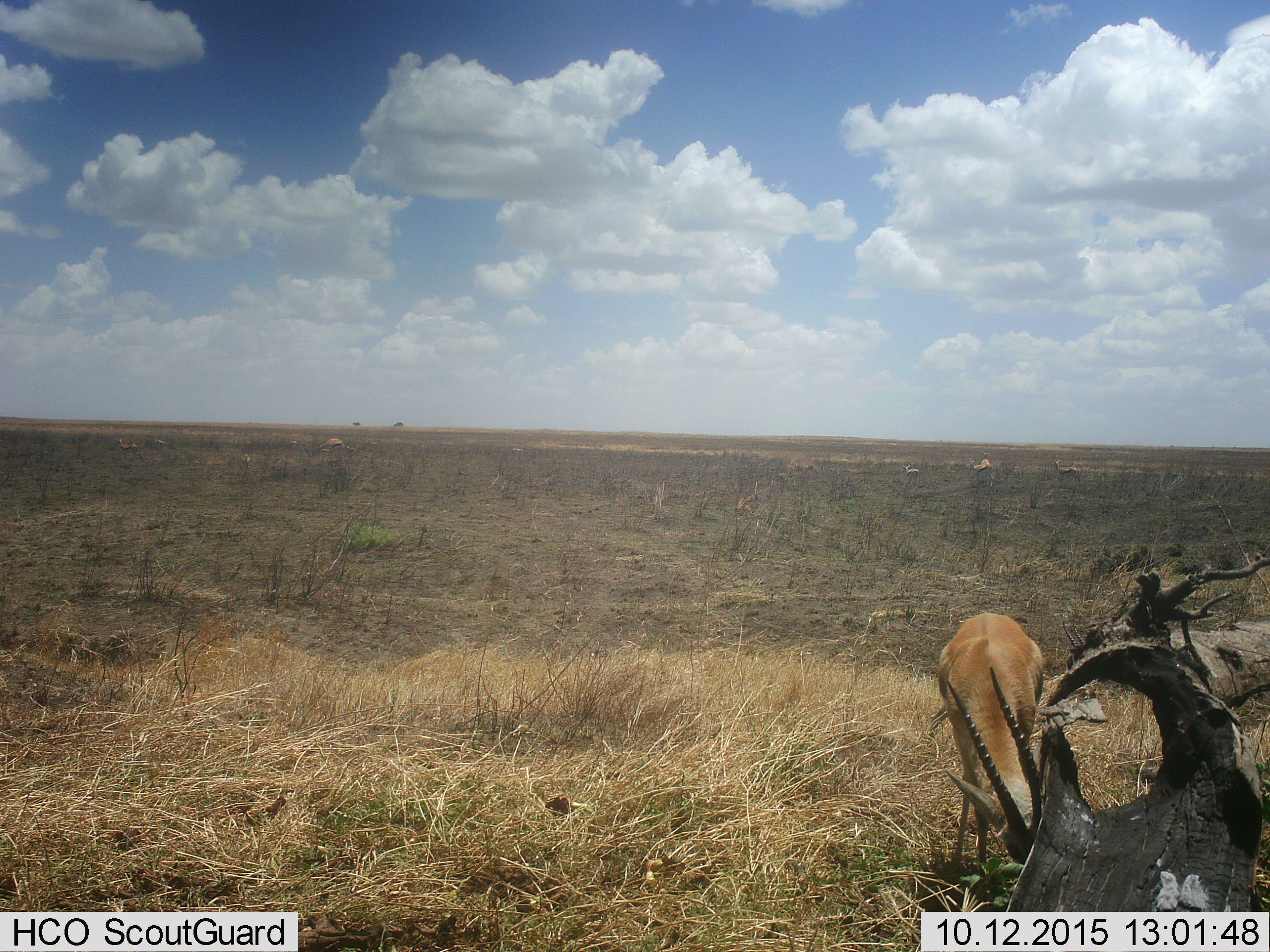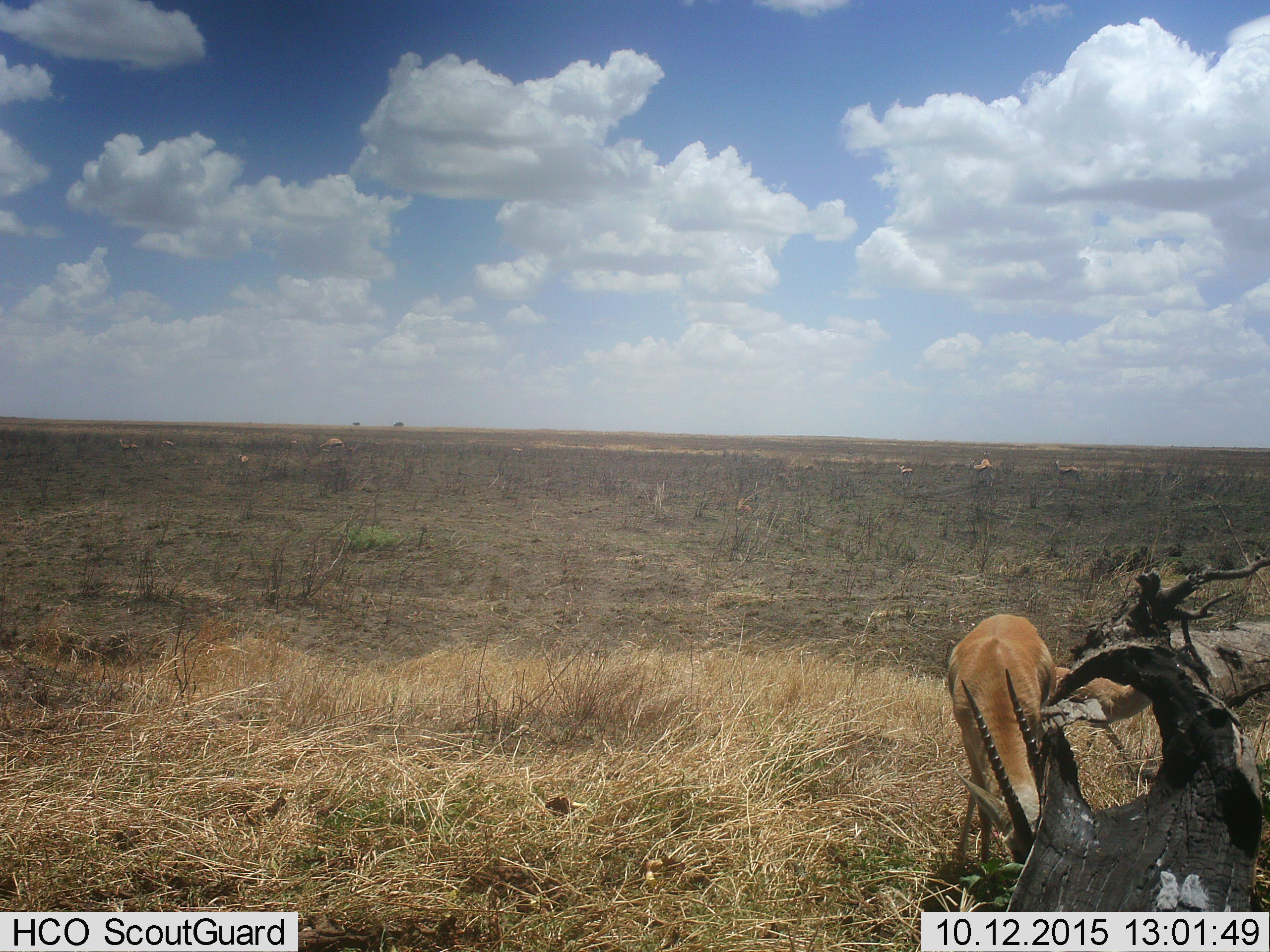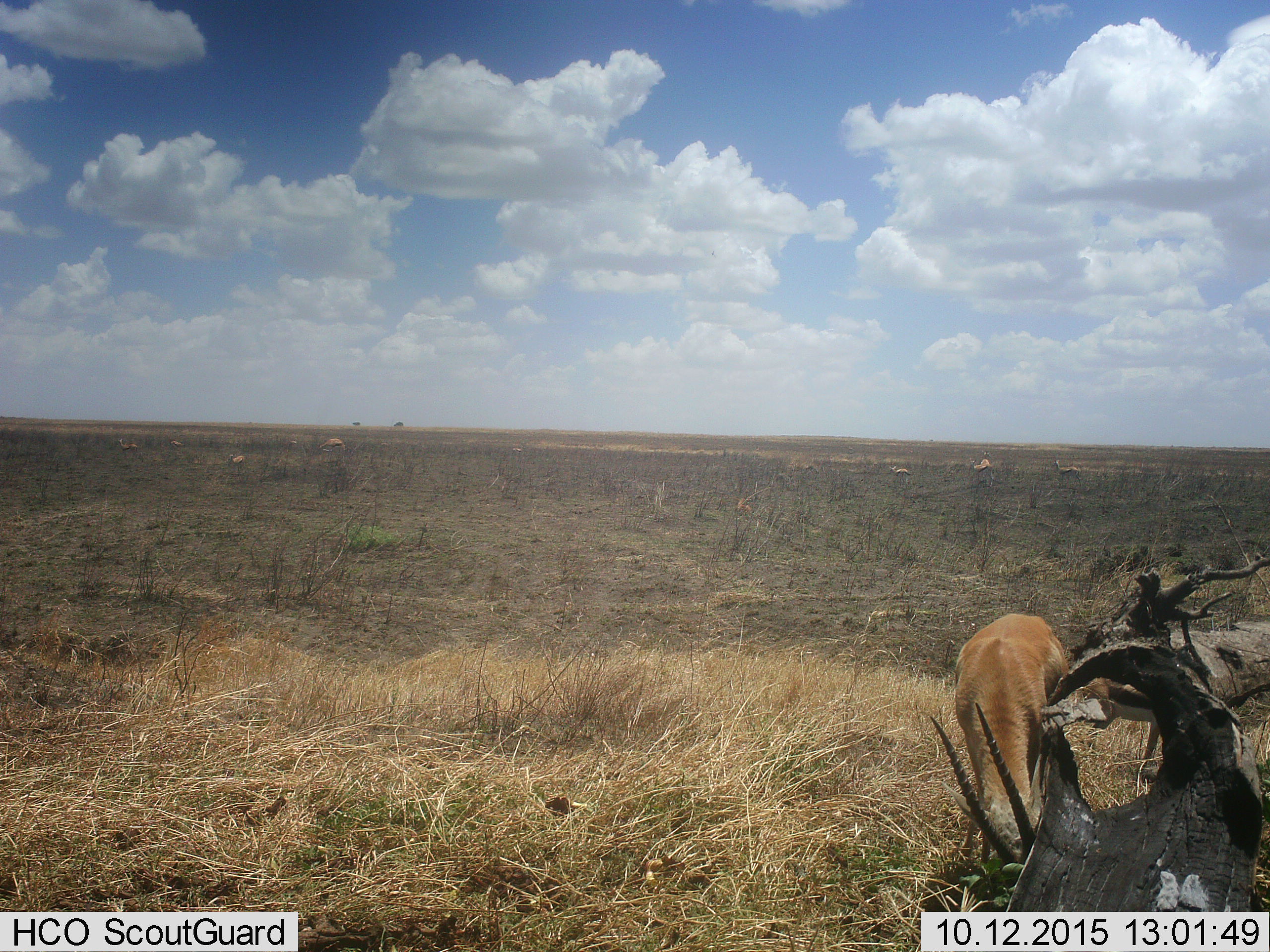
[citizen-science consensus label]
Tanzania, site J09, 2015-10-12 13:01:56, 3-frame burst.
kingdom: Animalia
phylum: Chordata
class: Mammalia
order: Artiodactyla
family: Bovidae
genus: Nanger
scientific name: Nanger granti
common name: grant's gazelle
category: gazellegrants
Gazellegrants (grant's gazelle) (Nanger granti), count 1. Behavior (volunteer vote fractions): standing 40%, resting 20%, moving 40%, interacting 20%. Young present (vote fraction): 20%. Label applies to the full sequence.